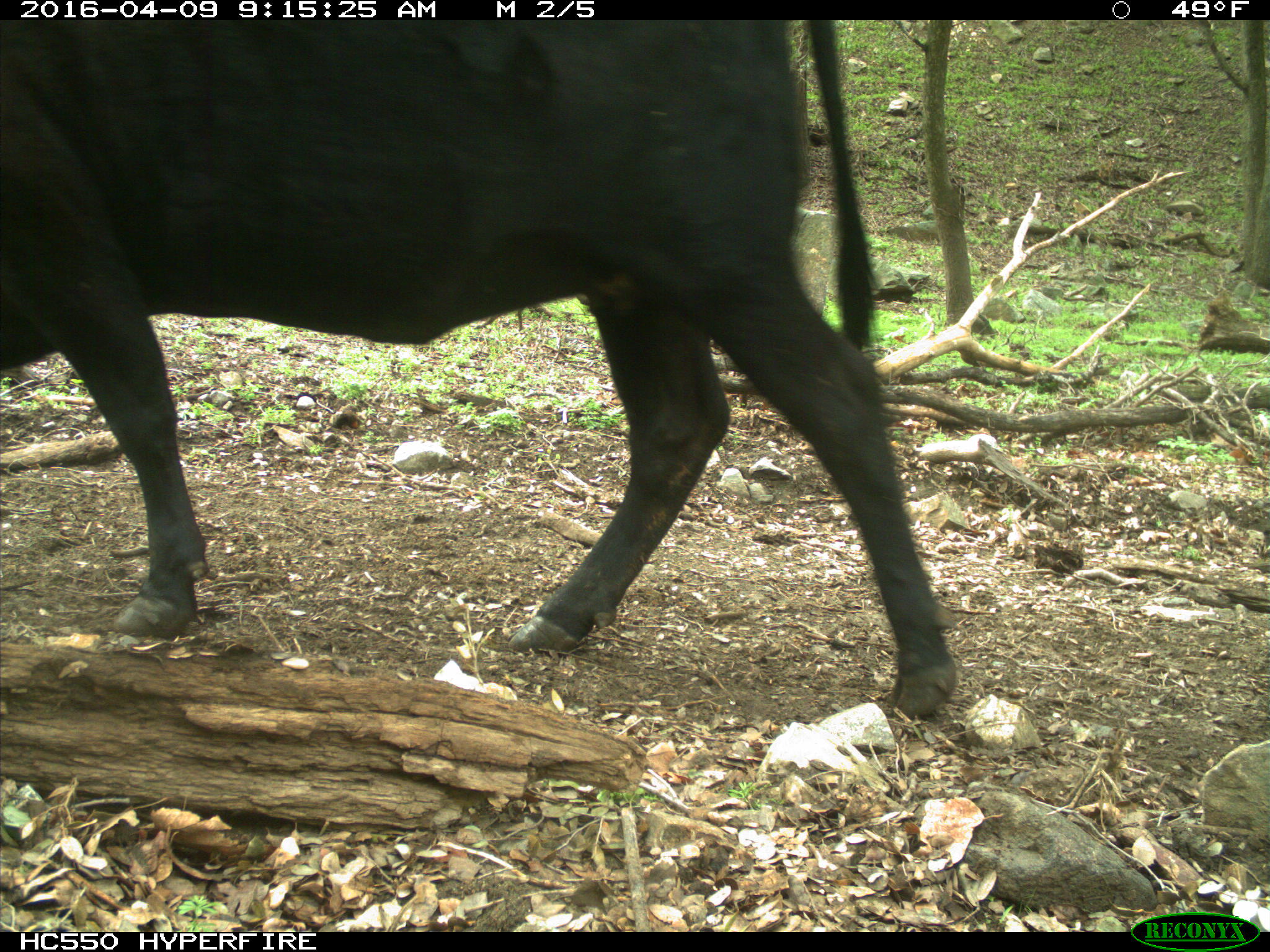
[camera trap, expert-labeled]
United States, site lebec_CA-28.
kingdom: Animalia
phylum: Chordata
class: Mammalia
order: Artiodactyla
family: Bovidae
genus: Bos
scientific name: Bos taurus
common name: domestic cow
Bos taurus (domestic cow).